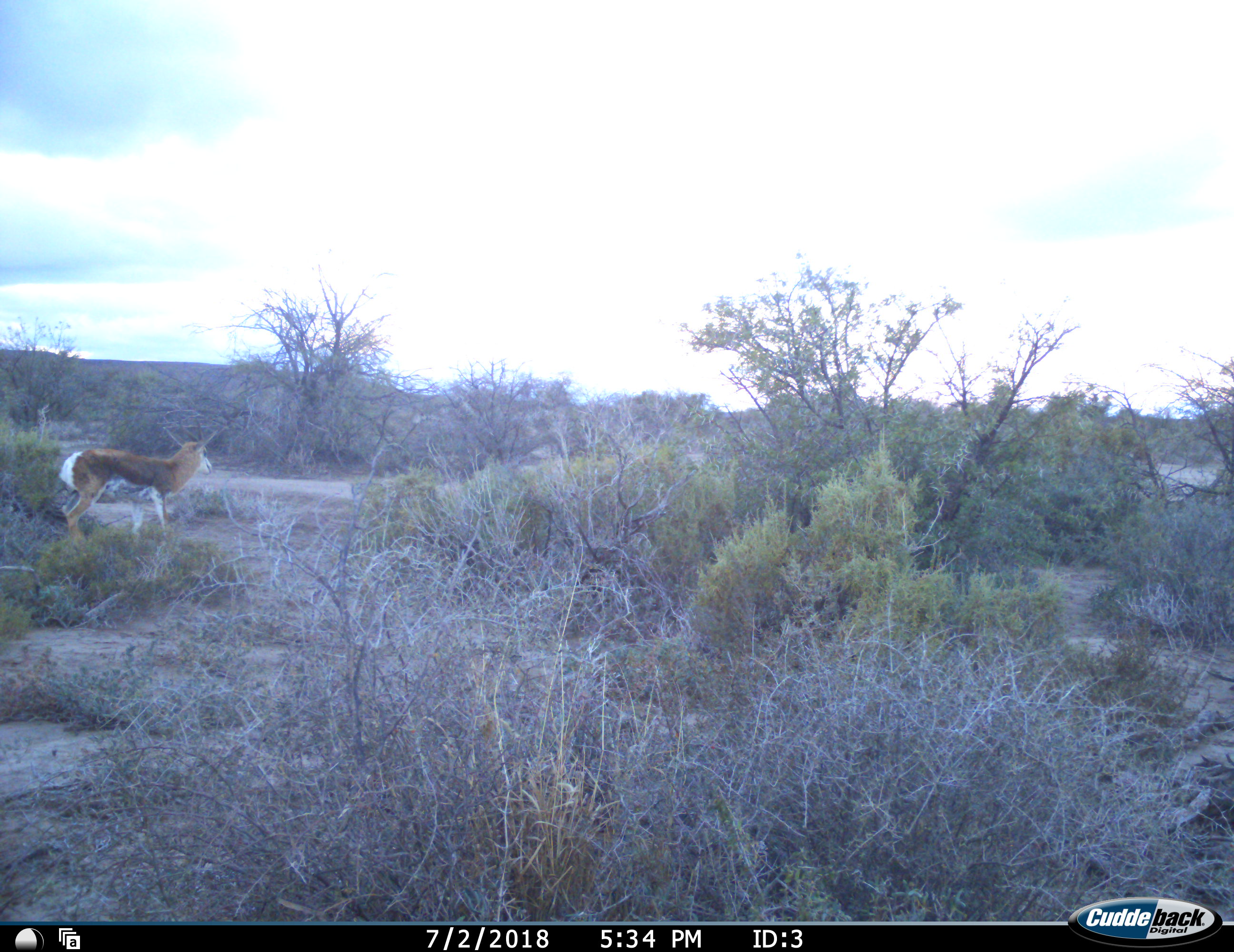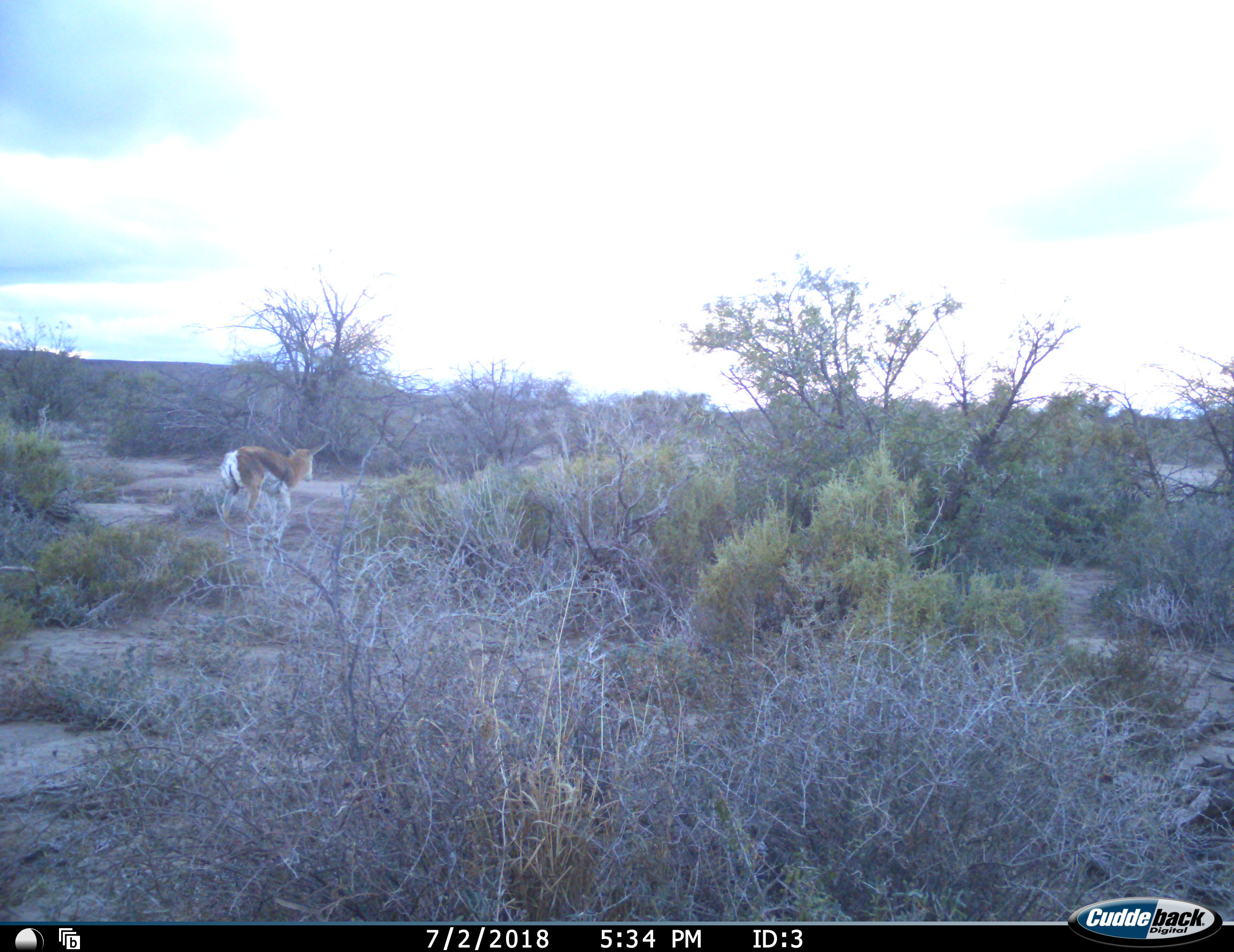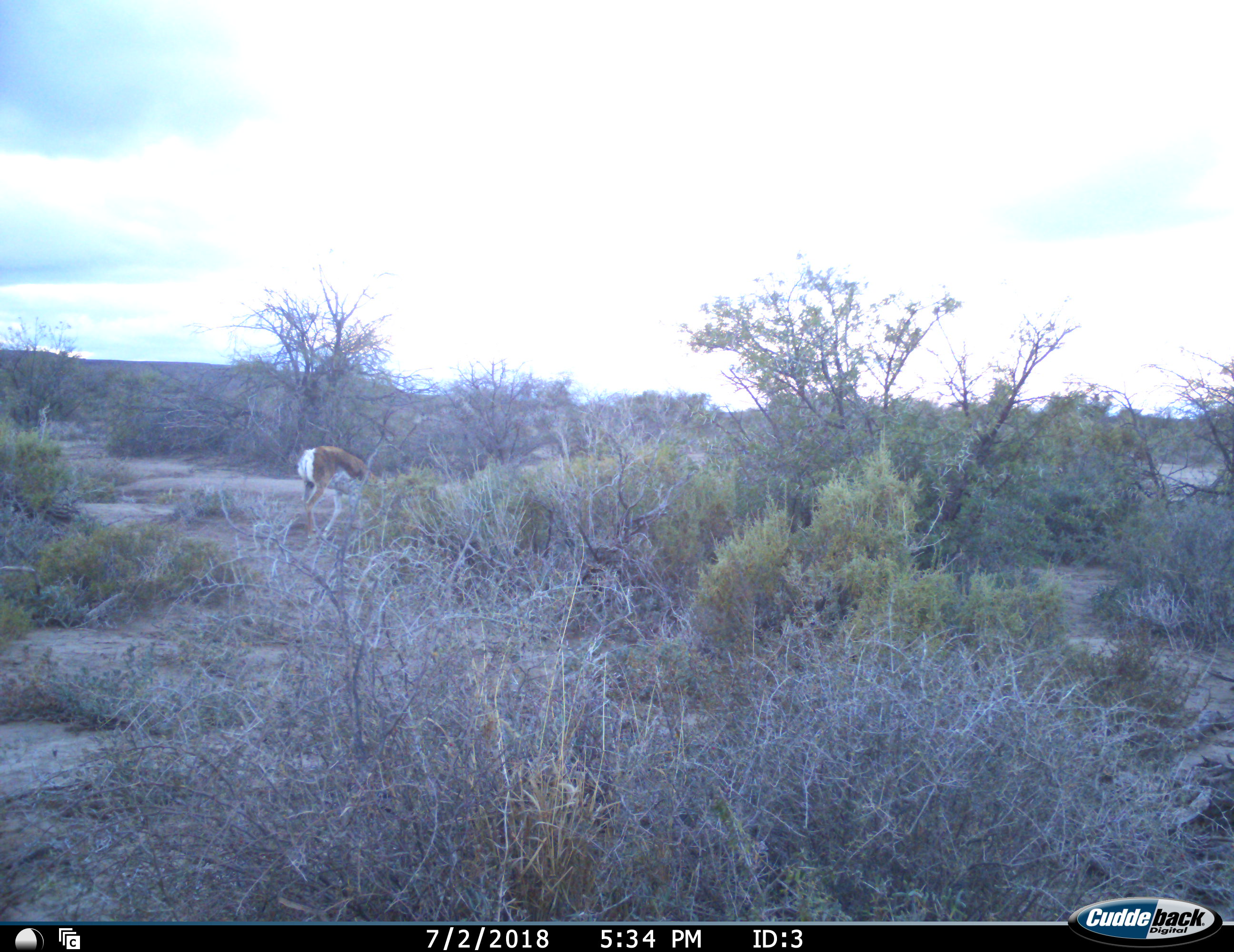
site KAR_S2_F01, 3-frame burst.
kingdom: Animalia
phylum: Chordata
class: Mammalia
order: Artiodactyla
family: Bovidae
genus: Antidorcas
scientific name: Antidorcas marsupialis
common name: springbok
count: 1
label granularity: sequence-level